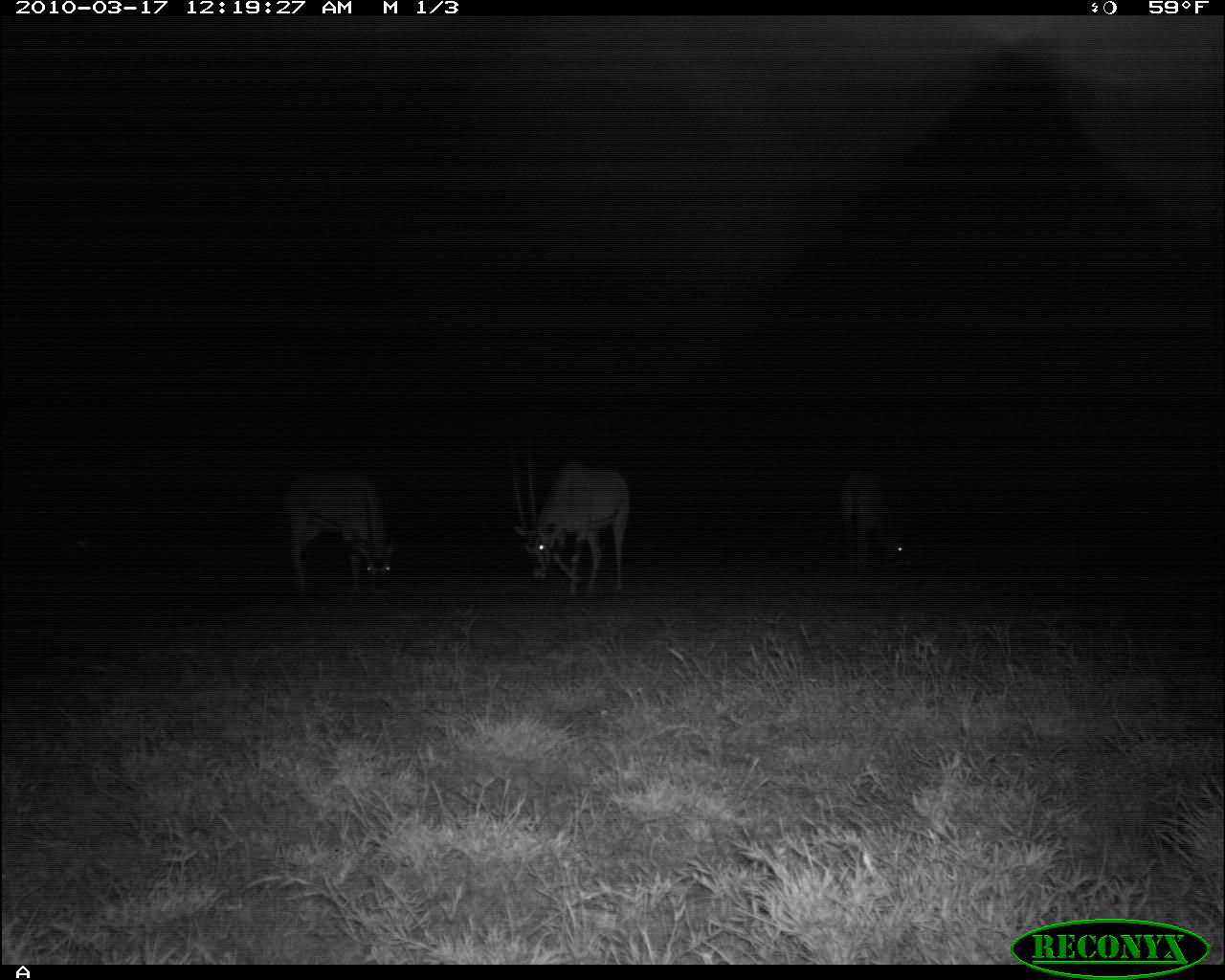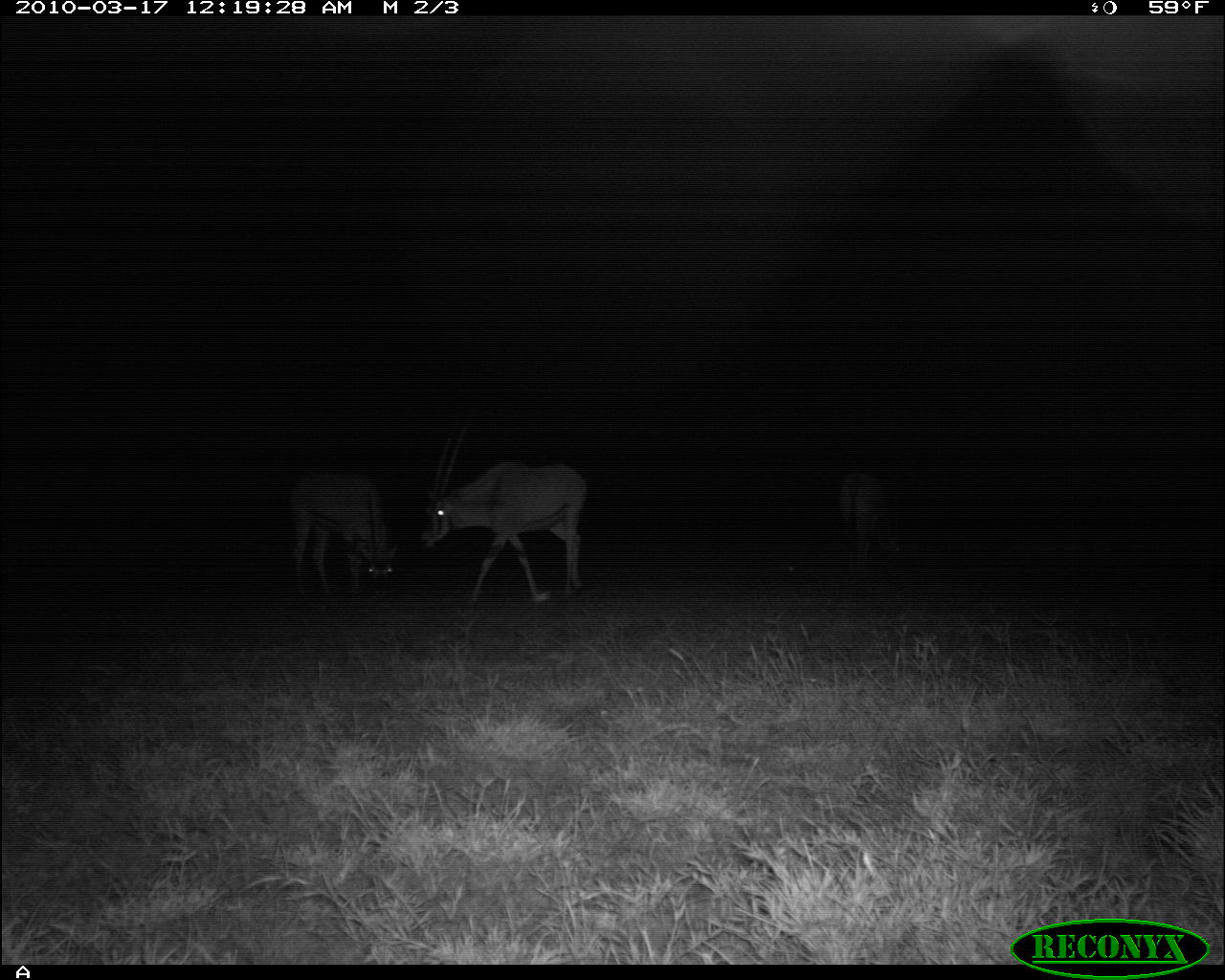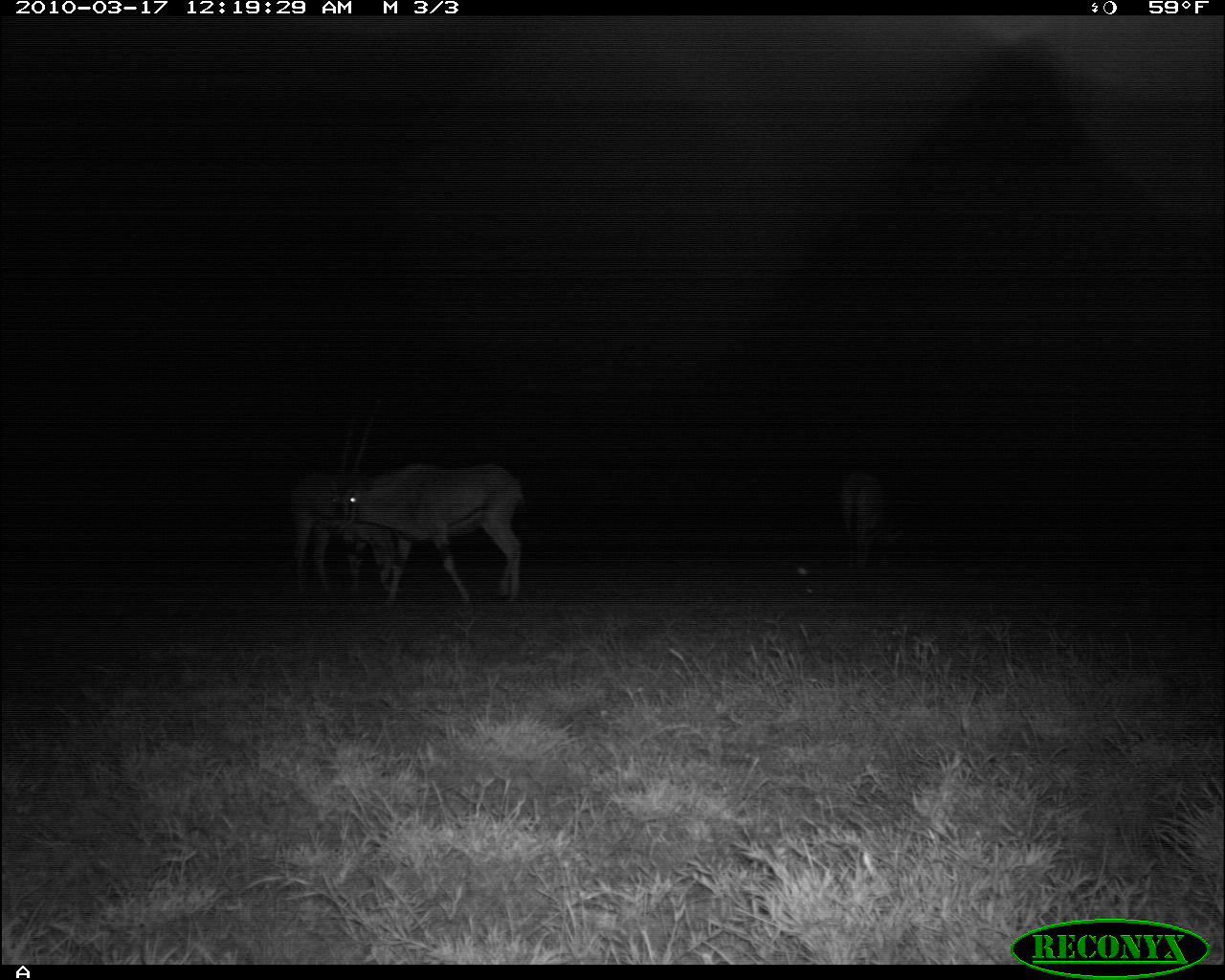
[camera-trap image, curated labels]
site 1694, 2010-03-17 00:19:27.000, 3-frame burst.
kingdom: Animalia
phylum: Chordata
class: Mammalia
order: Artiodactyla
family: Bovidae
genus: Oryx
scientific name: Oryx beisa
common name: east african oryx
Oryx beisa (east african oryx), count 3.